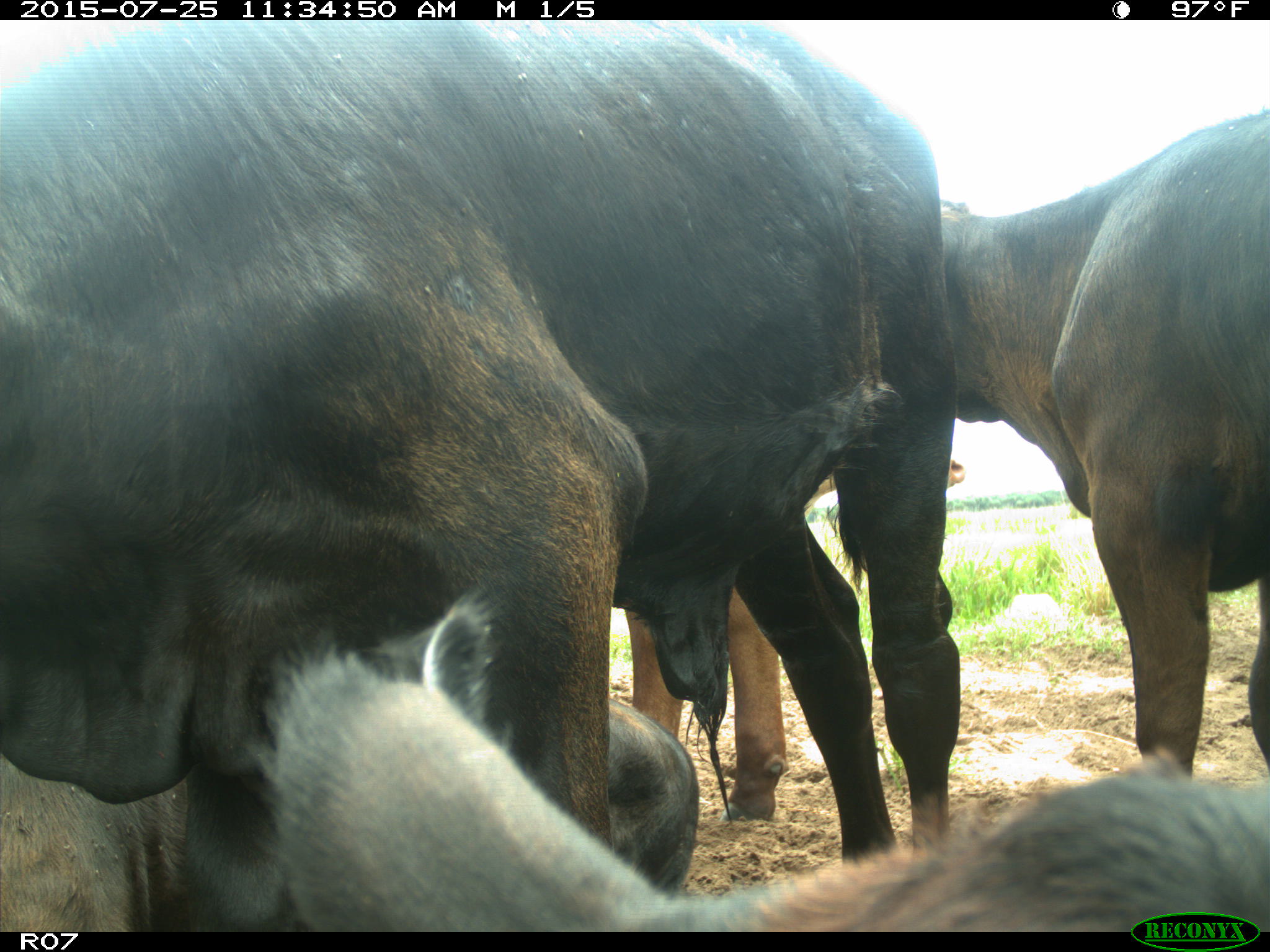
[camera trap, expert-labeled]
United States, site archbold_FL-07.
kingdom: Animalia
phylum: Chordata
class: Mammalia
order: Artiodactyla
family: Bovidae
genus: Bos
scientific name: Bos taurus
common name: domestic cow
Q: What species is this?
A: Bos taurus (domestic cow).